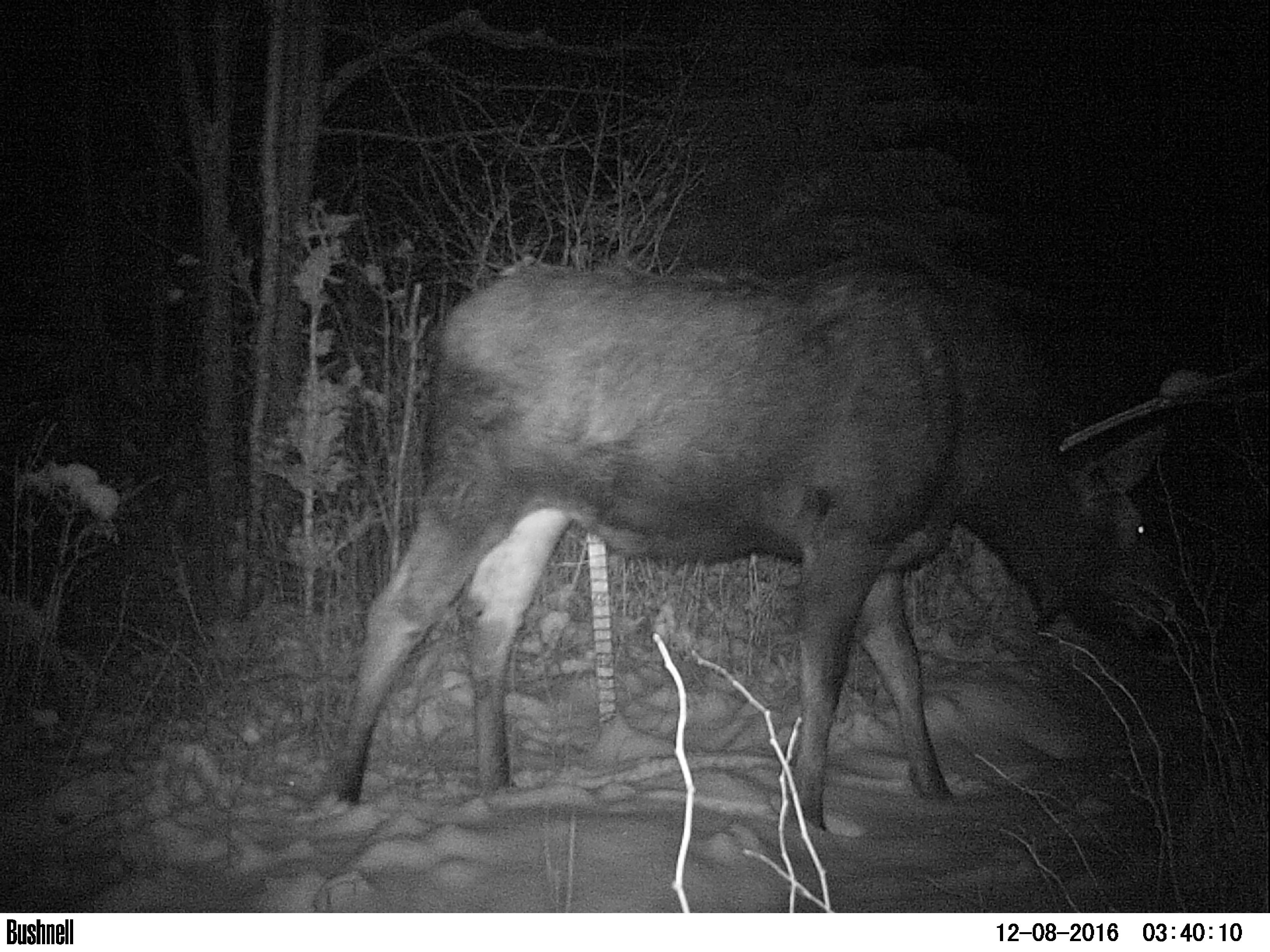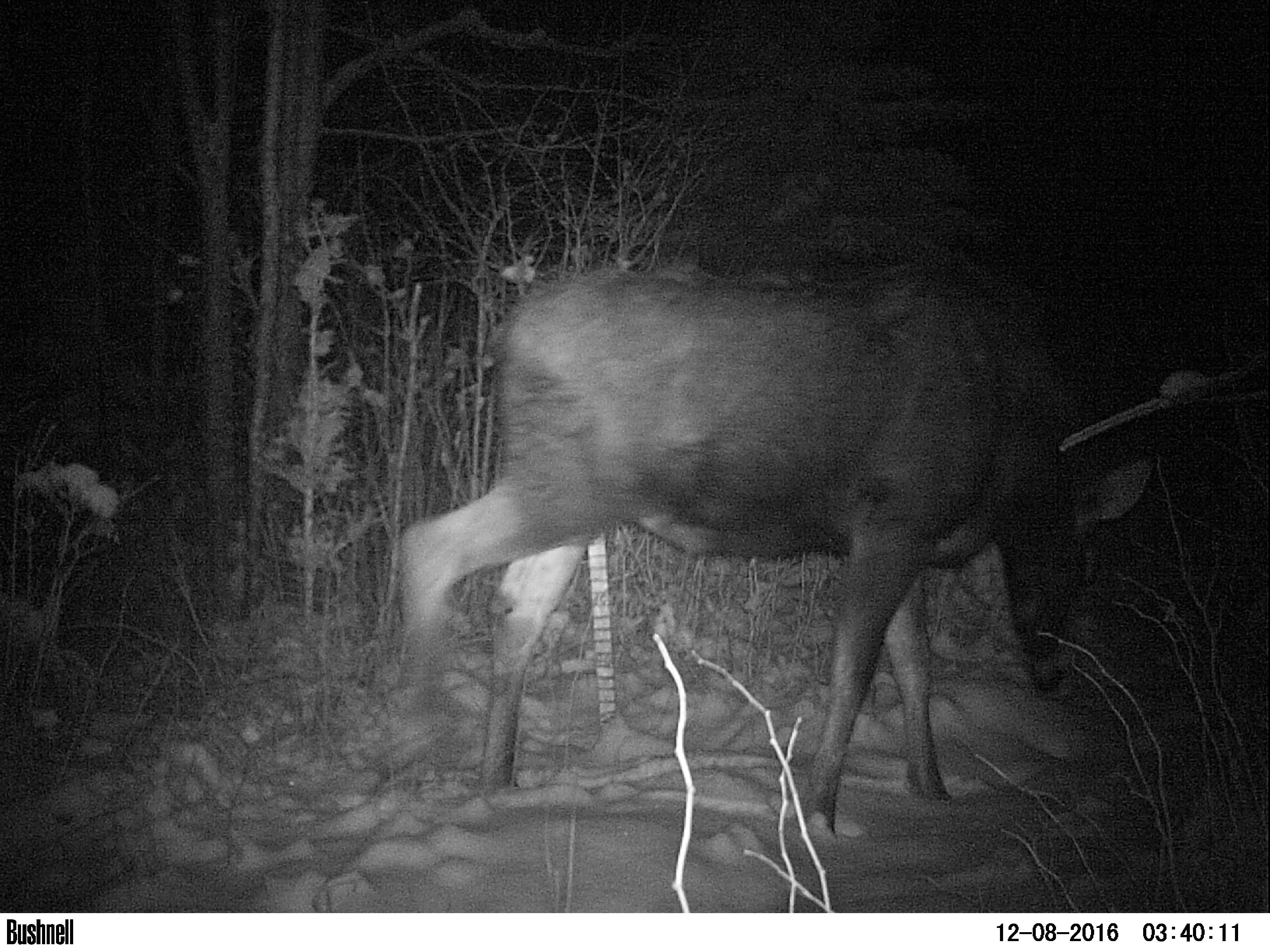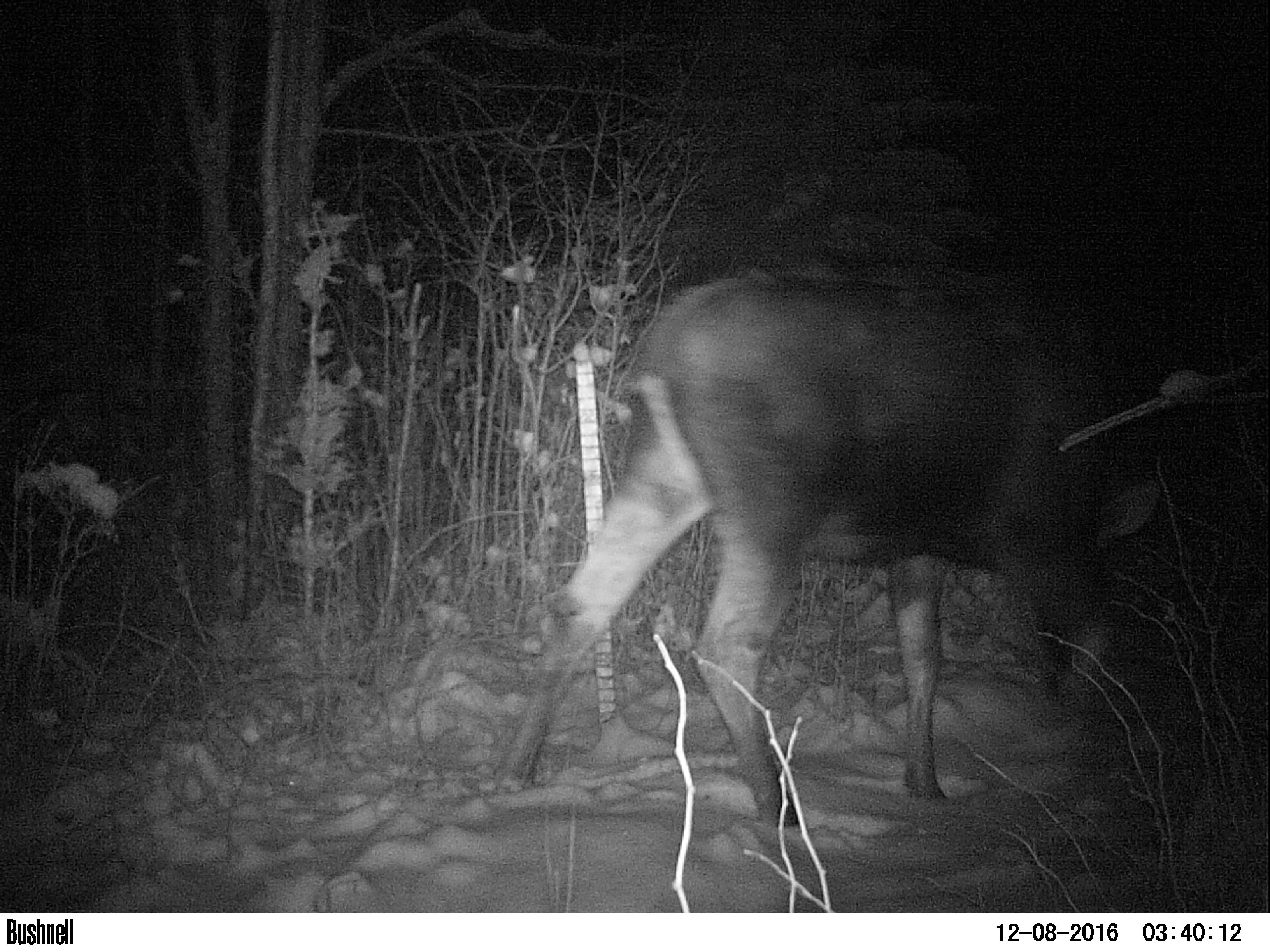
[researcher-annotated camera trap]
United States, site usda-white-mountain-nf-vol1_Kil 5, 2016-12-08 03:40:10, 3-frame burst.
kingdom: Animalia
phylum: Chordata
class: Mammalia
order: Artiodactyla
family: Cervidae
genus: Alces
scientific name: Alces alces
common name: moose